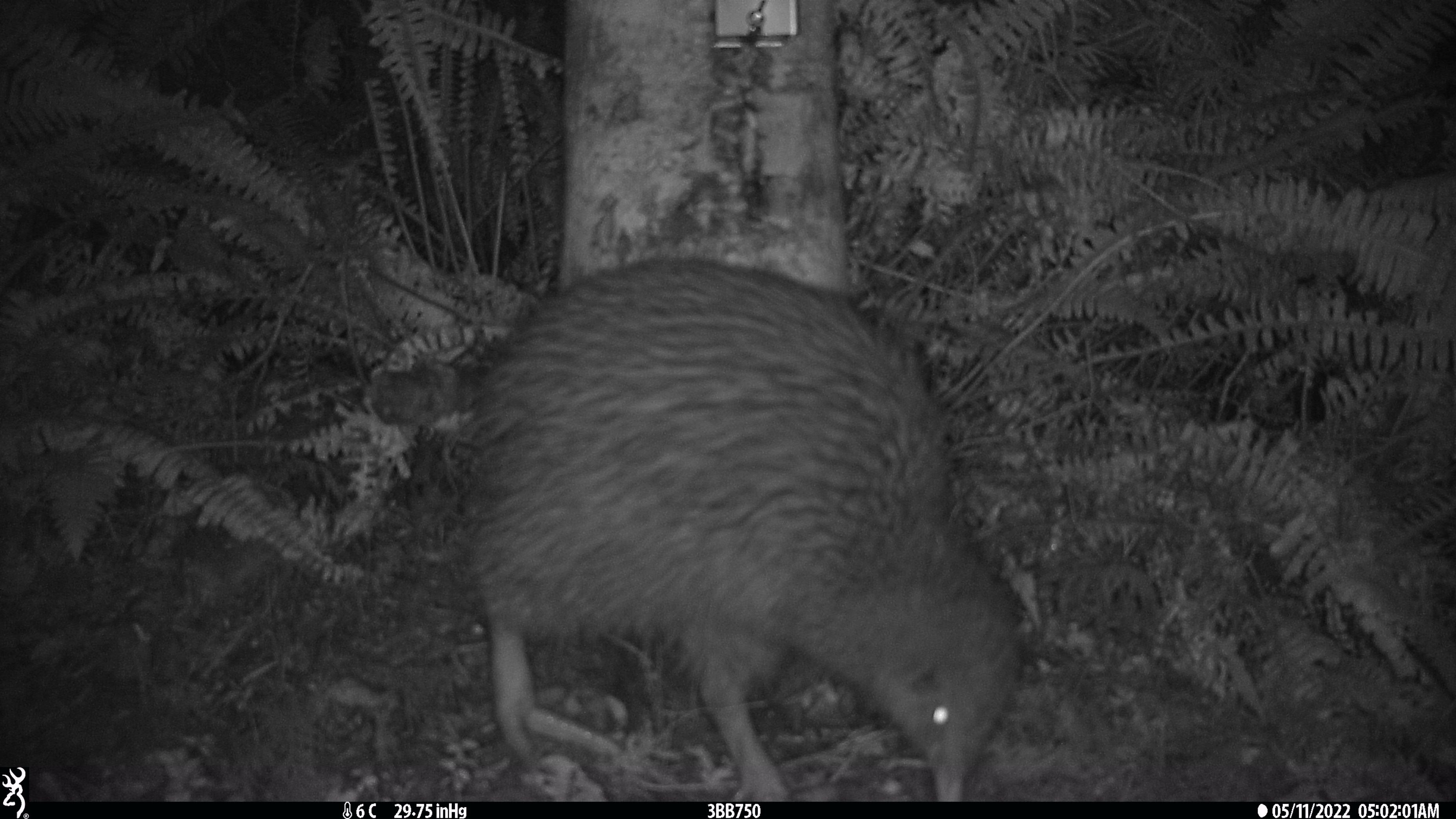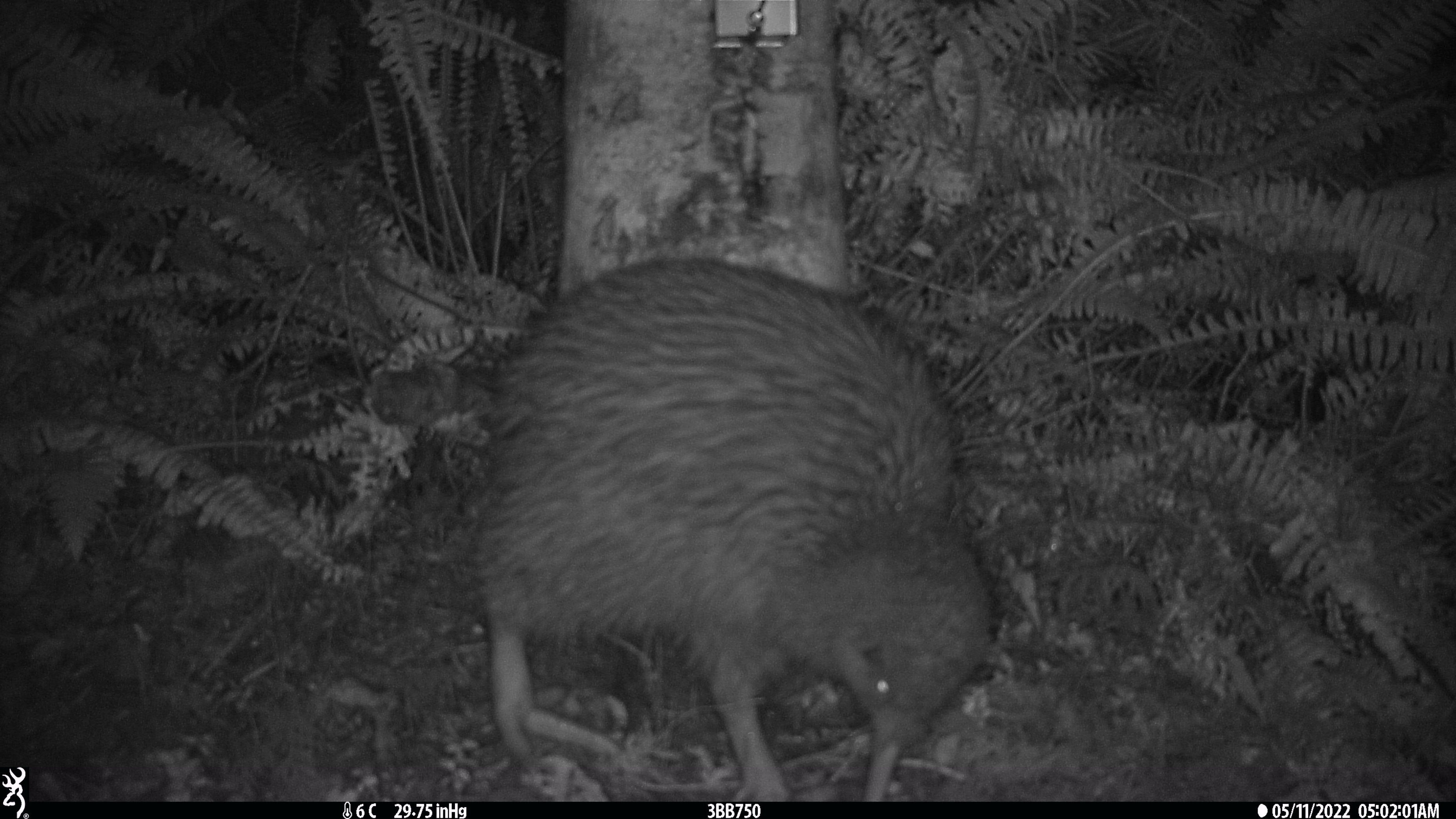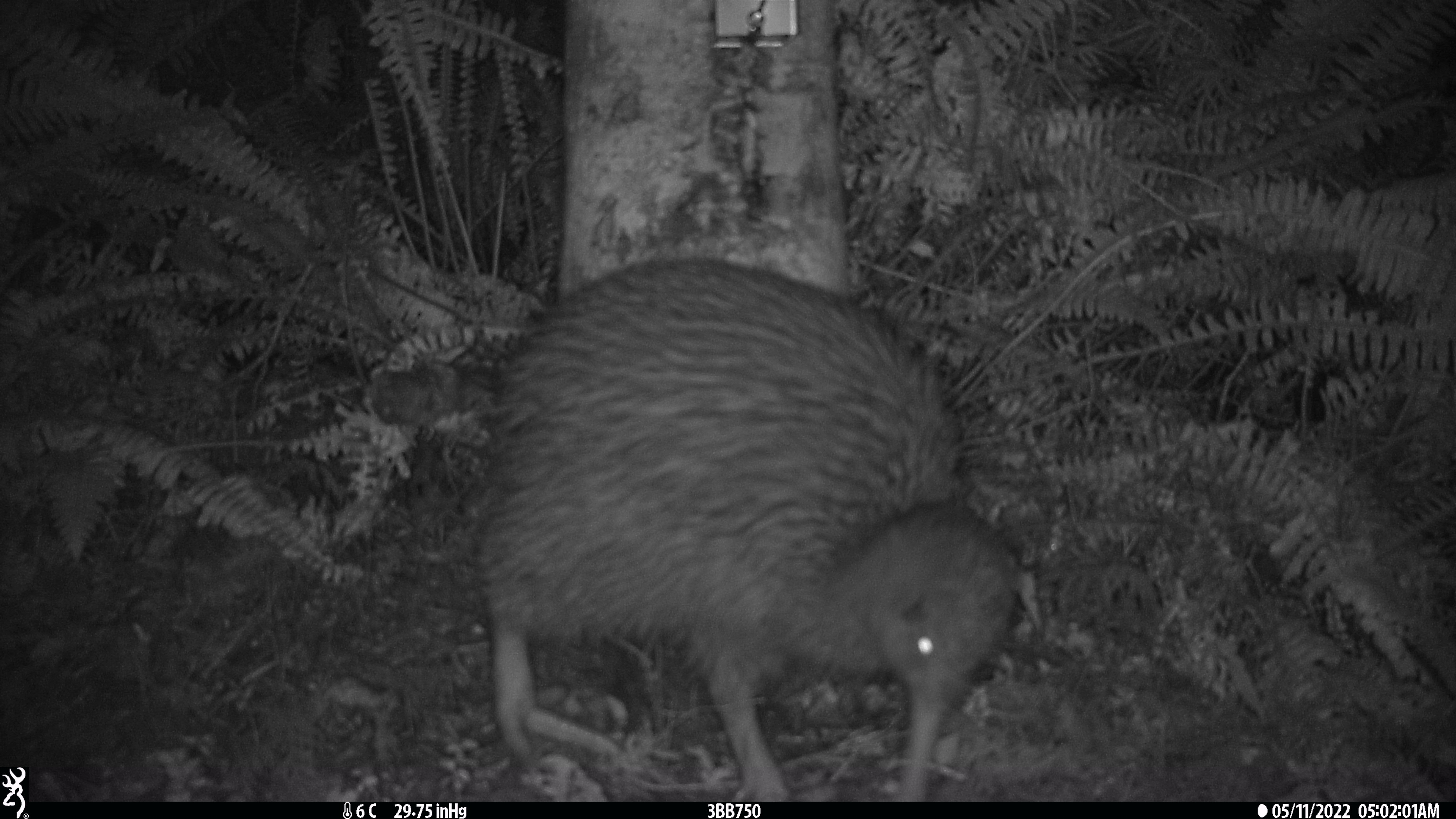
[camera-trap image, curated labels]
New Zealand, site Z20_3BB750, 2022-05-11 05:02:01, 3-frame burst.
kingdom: Animalia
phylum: Chordata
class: Aves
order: Apterygiformes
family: Apterygidae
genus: Apteryx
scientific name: Apteryx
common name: kiwi